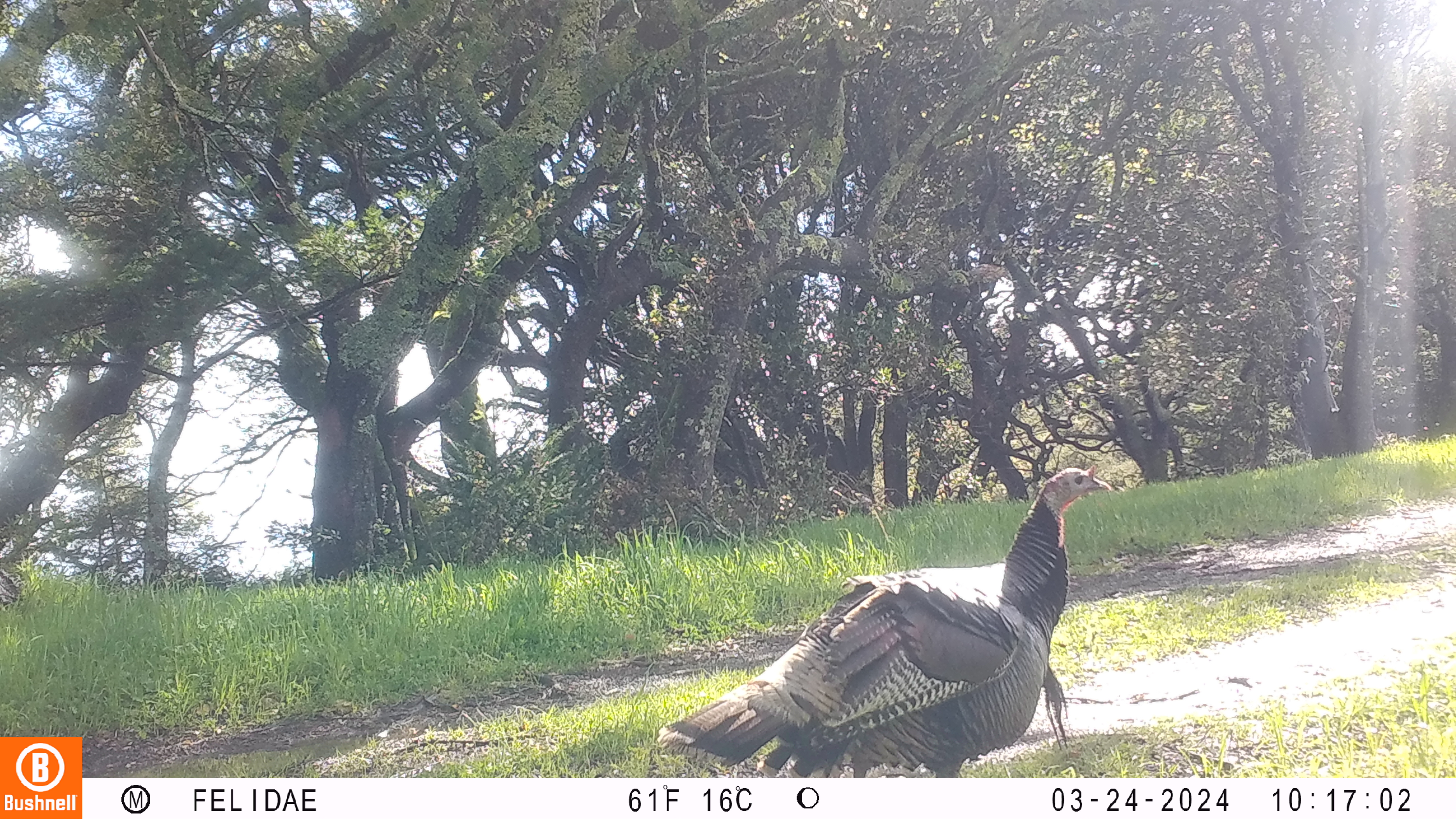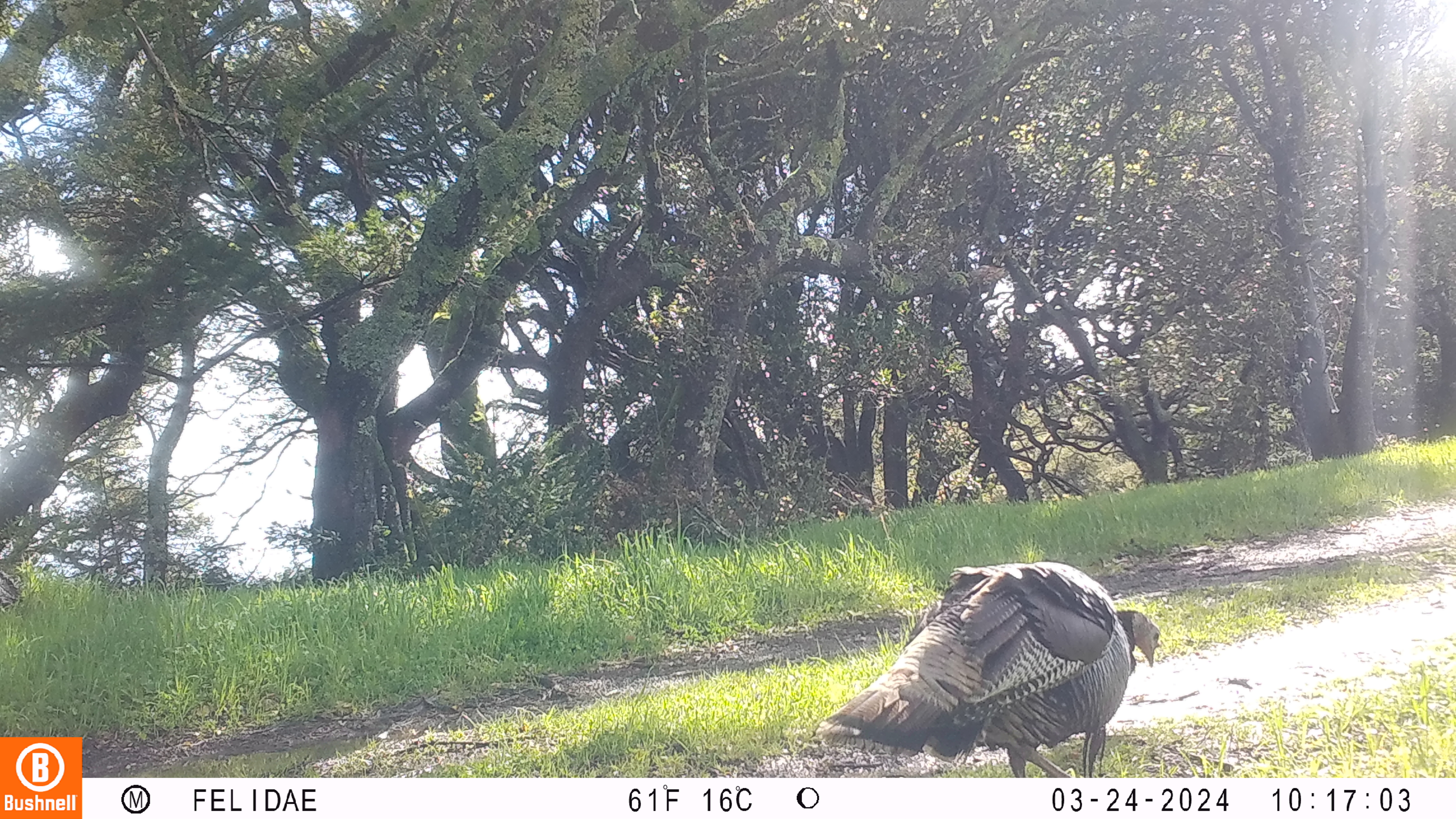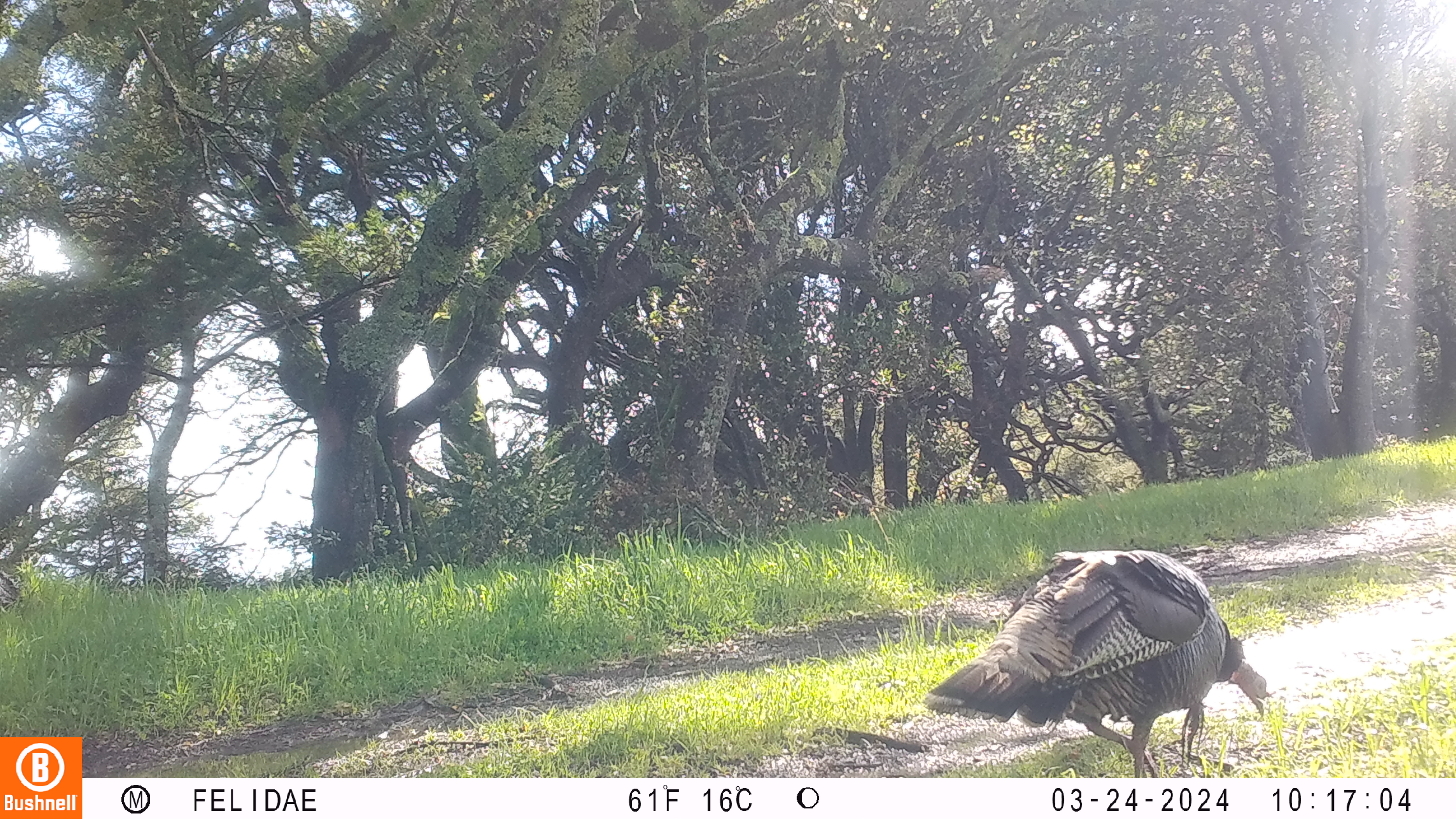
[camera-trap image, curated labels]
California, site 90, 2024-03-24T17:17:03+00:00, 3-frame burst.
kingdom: Animalia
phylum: Chordata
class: Aves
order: Galliformes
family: Phasianidae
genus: Meleagris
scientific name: Meleagris gallopavo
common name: turkey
Turkey (Meleagris gallopavo).